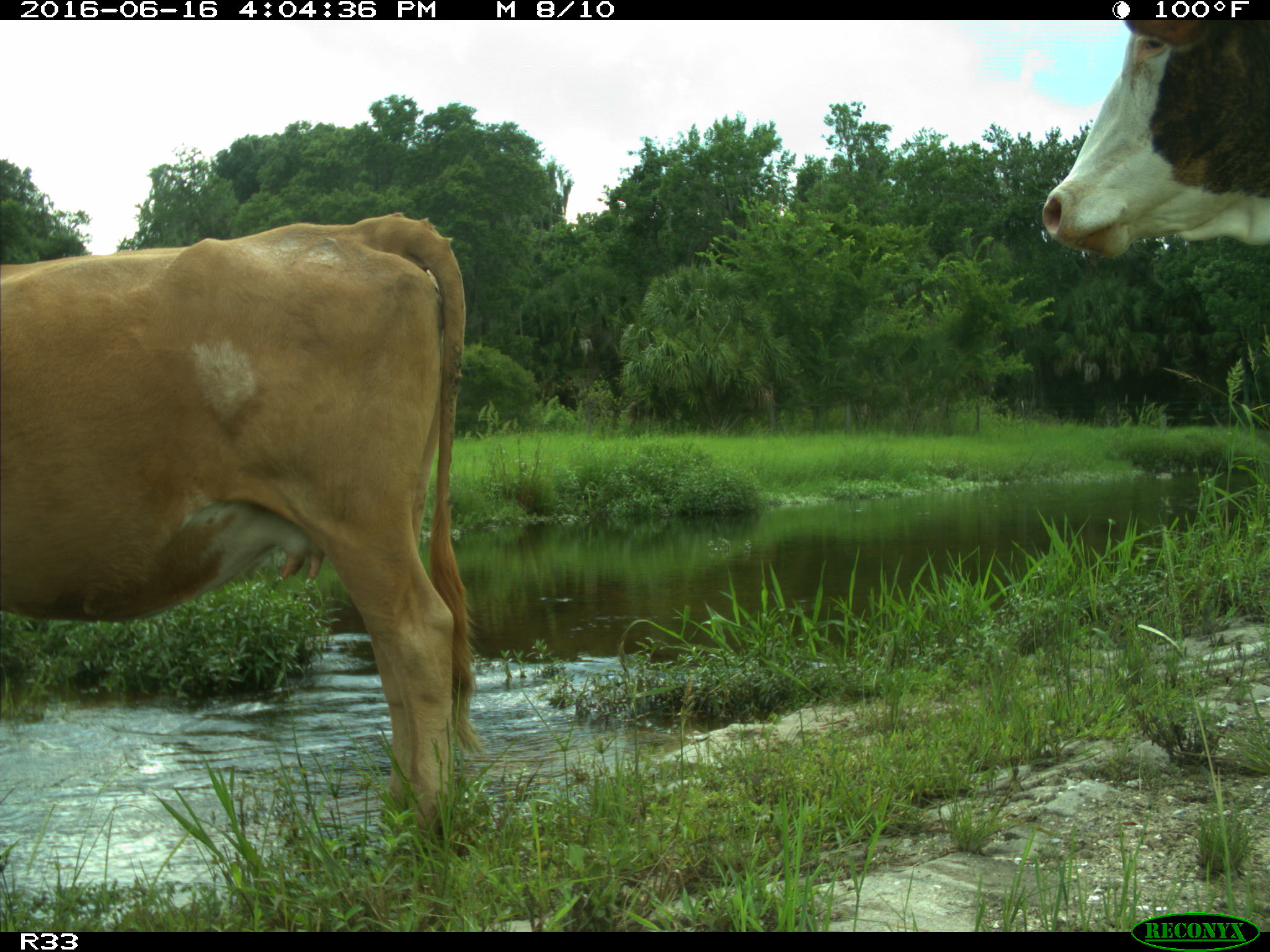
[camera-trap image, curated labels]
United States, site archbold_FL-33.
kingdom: Animalia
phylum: Chordata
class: Mammalia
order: Artiodactyla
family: Bovidae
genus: Bos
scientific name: Bos taurus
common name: domestic cow